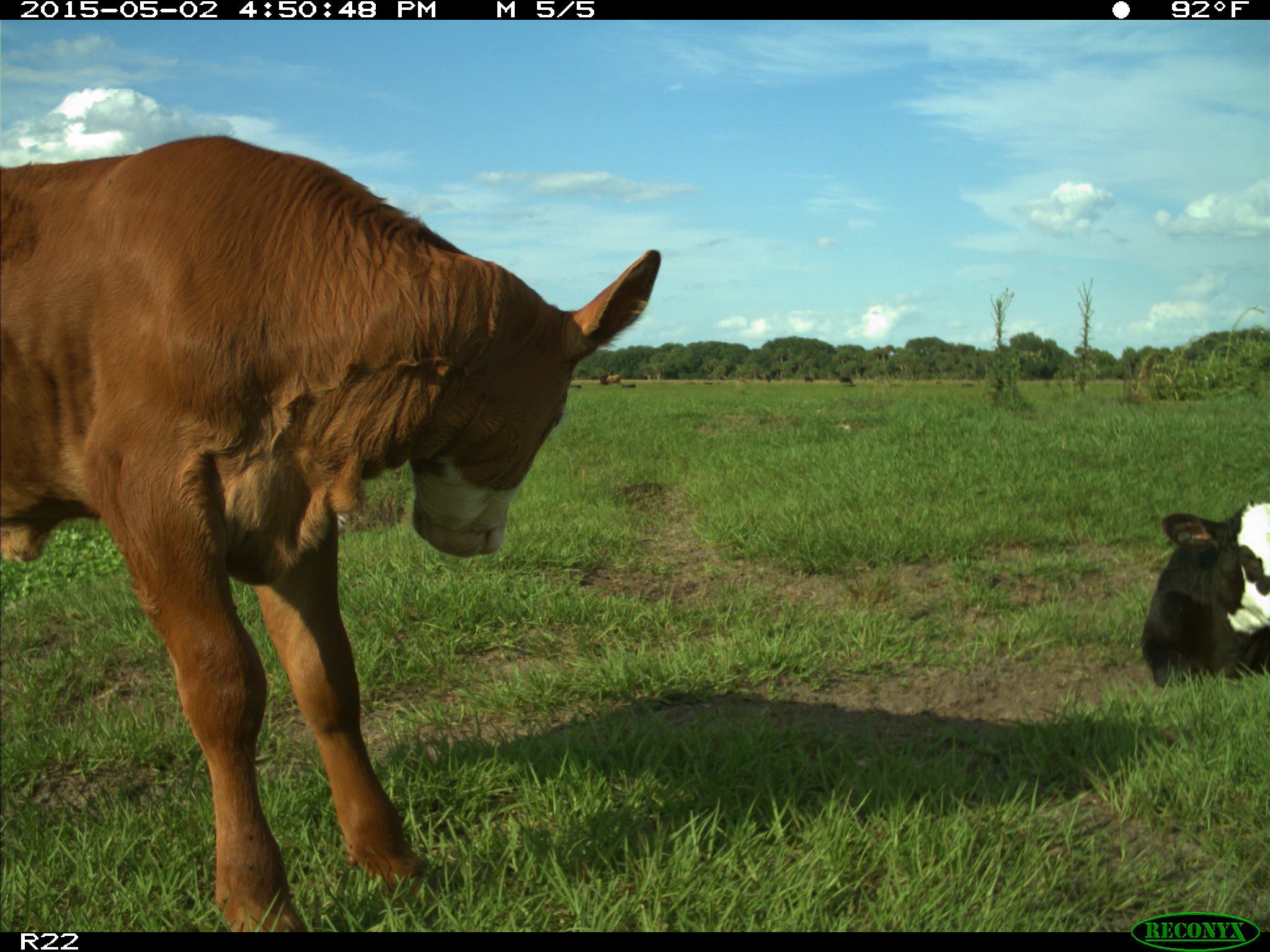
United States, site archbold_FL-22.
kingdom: Animalia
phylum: Chordata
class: Mammalia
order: Artiodactyla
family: Bovidae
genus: Bos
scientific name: Bos taurus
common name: domestic cow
Bos taurus (domestic cow).